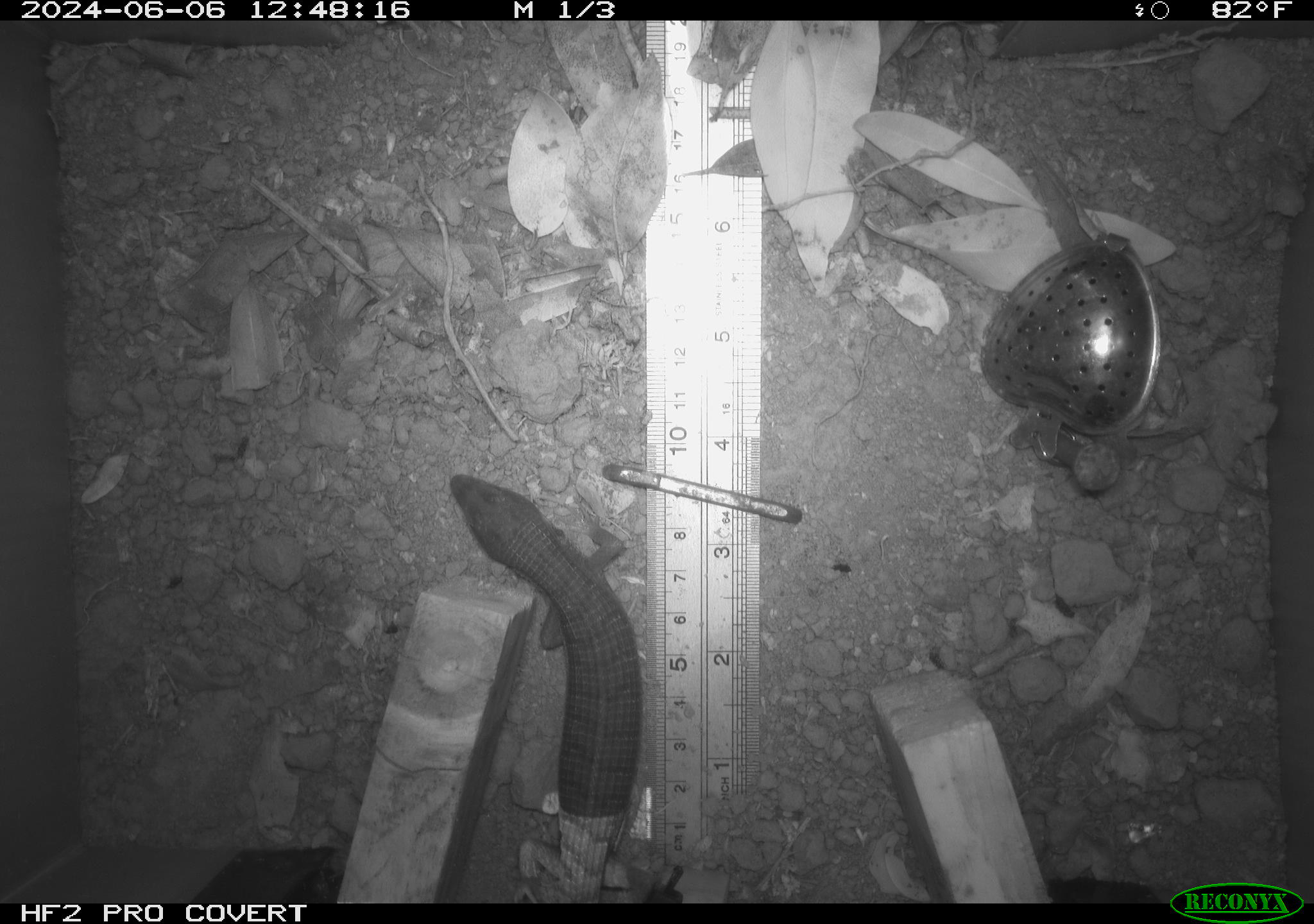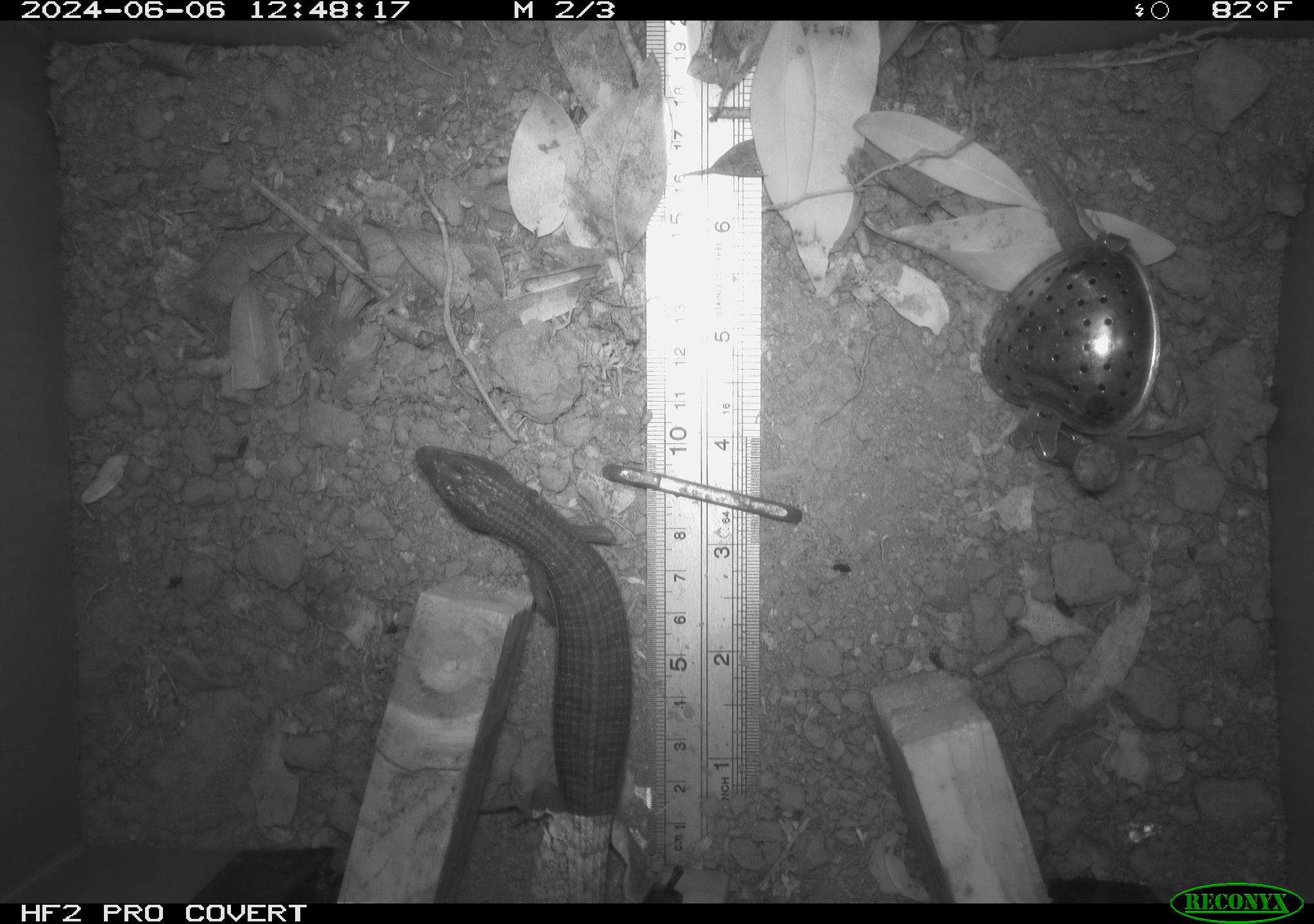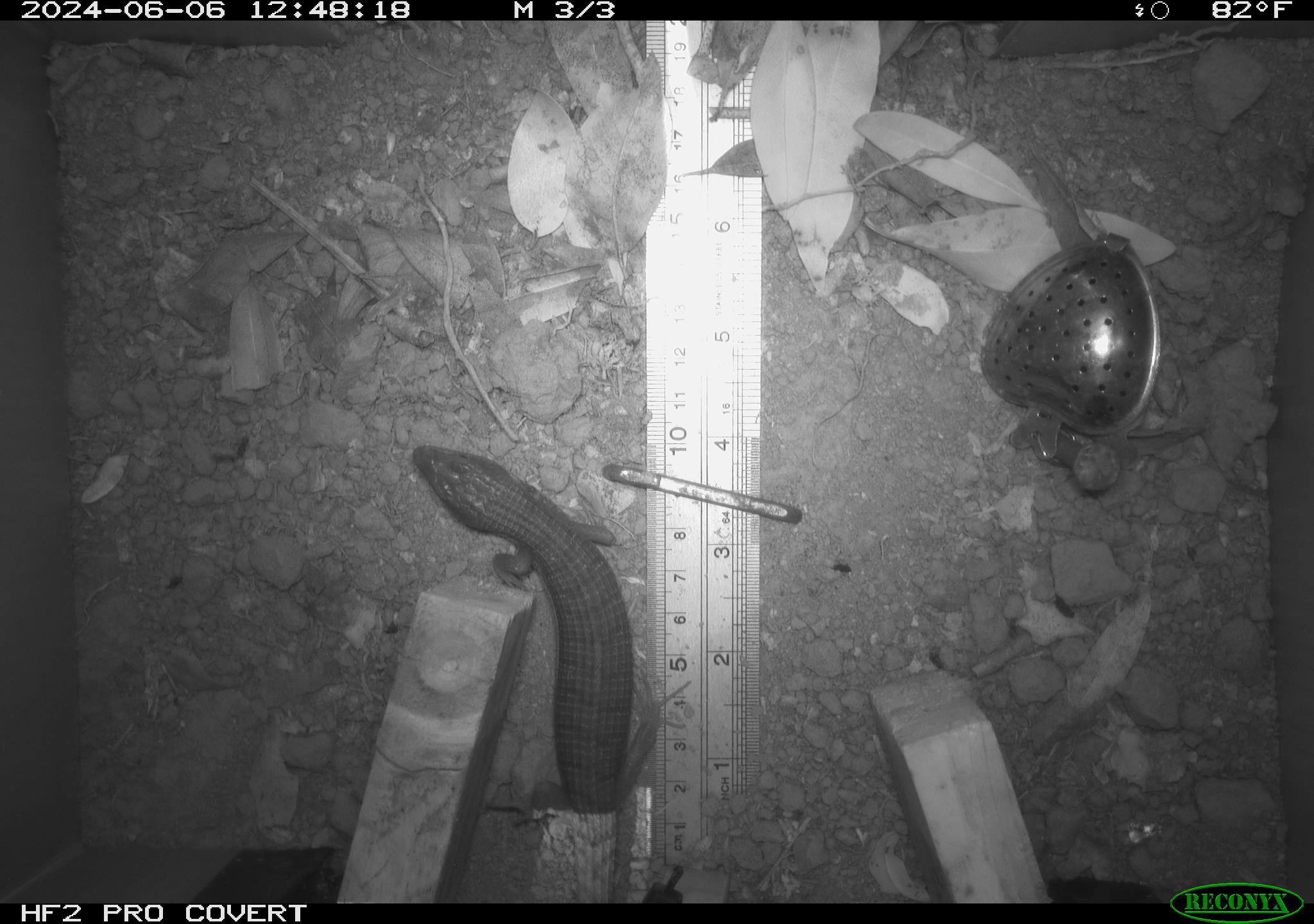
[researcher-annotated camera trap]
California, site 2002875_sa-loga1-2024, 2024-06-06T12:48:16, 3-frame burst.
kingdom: Animalia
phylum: Chordata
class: Reptilia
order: Squamata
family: Anguidae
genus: Elgaria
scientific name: Elgaria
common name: alligator lizards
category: elgaria species